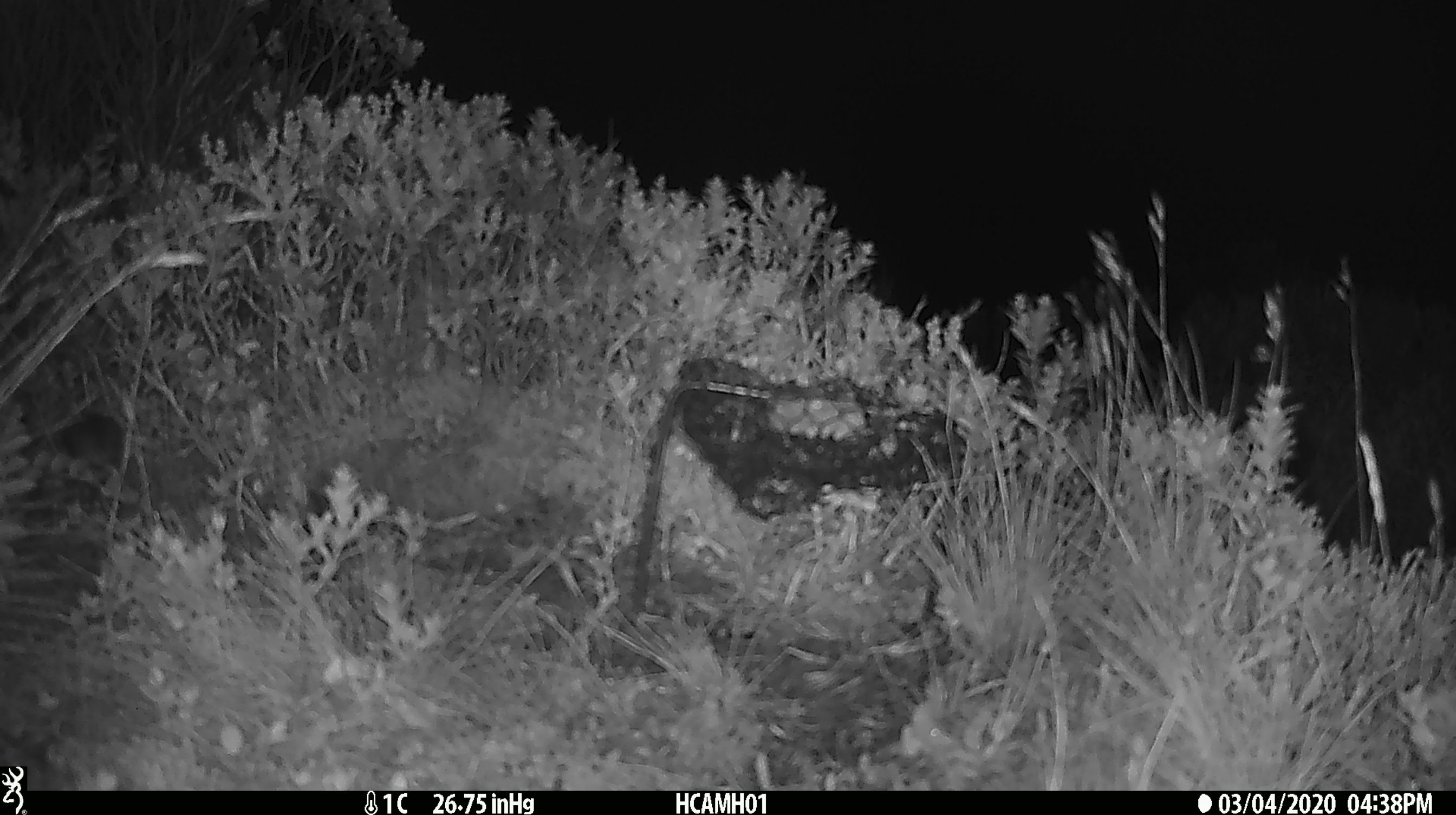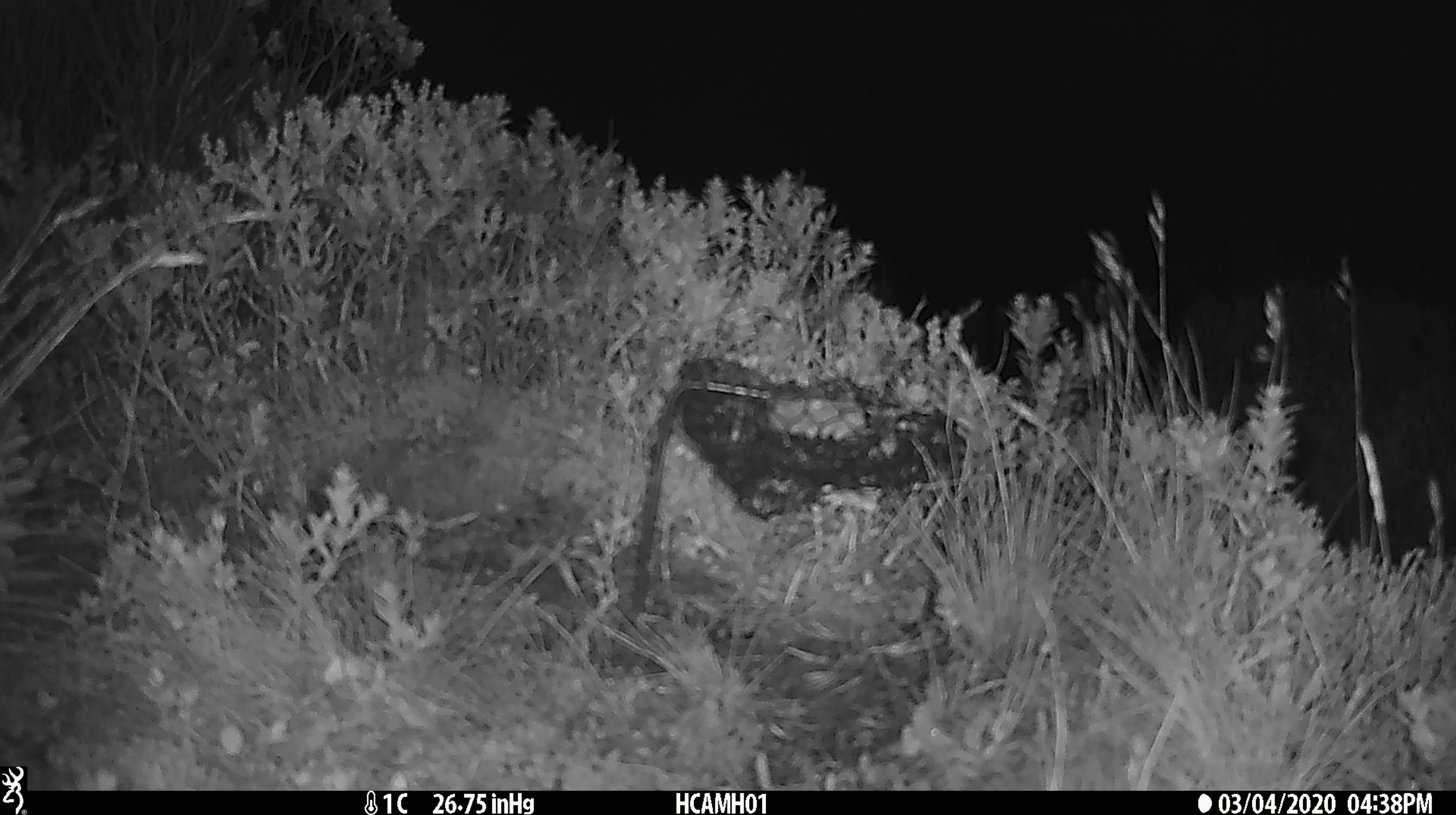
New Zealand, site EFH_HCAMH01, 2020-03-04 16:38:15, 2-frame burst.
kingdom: Animalia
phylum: Chordata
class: Mammalia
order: Rodentia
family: Muridae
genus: Mus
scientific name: Mus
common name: mouse